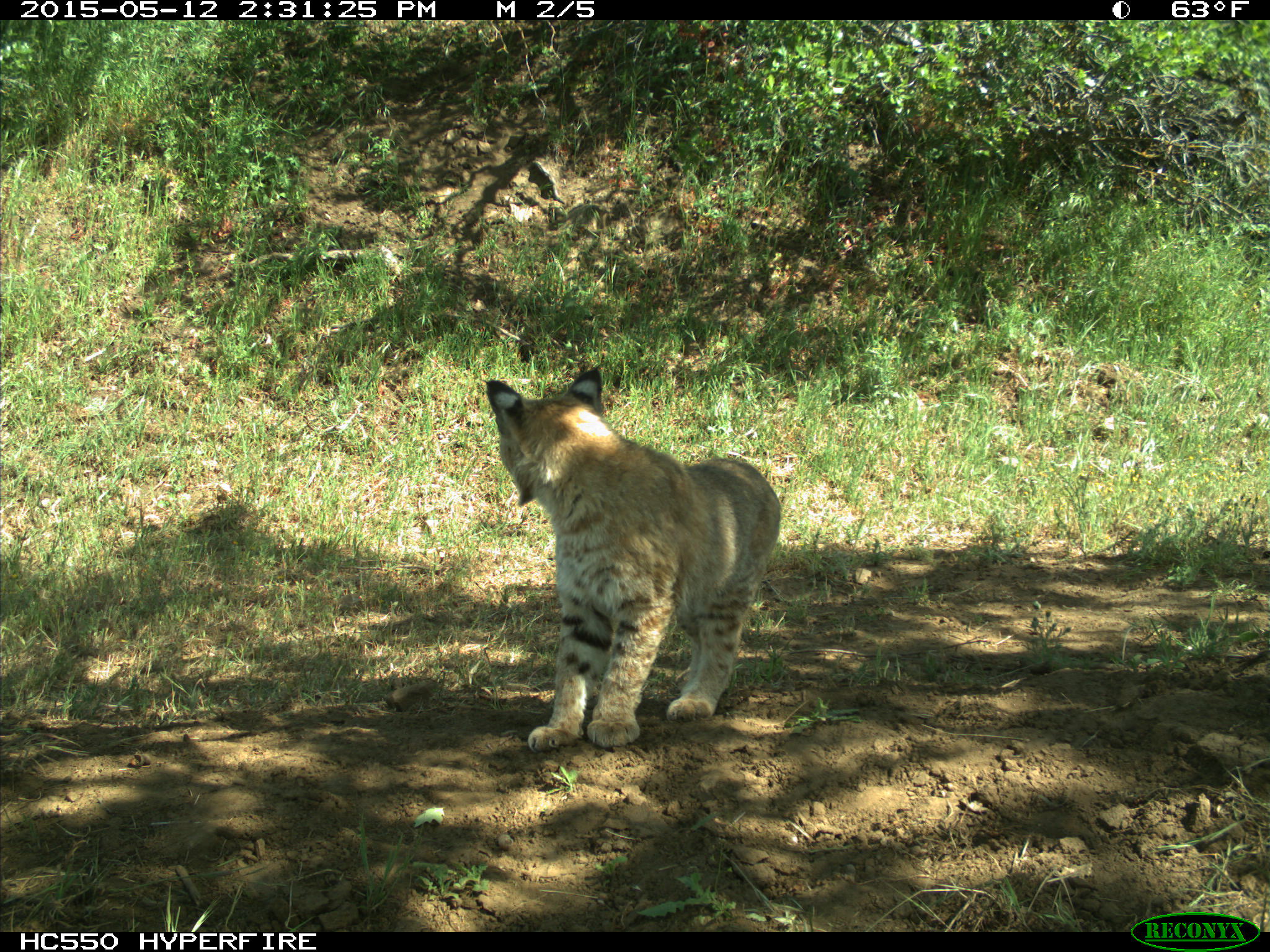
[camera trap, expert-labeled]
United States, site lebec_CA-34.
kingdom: Animalia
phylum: Chordata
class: Mammalia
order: Carnivora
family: Felidae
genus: Lynx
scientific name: Lynx rufus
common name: bobcat